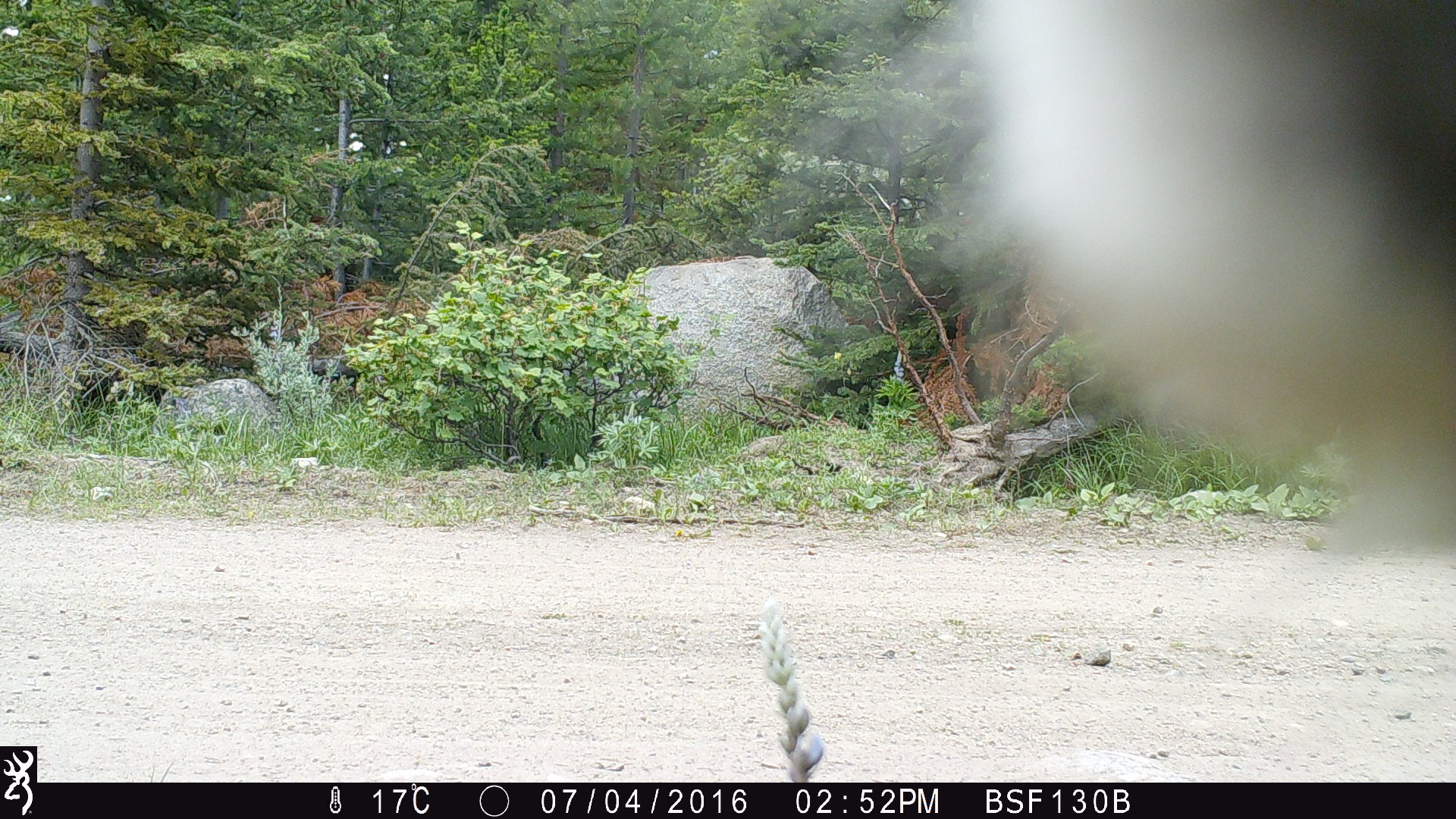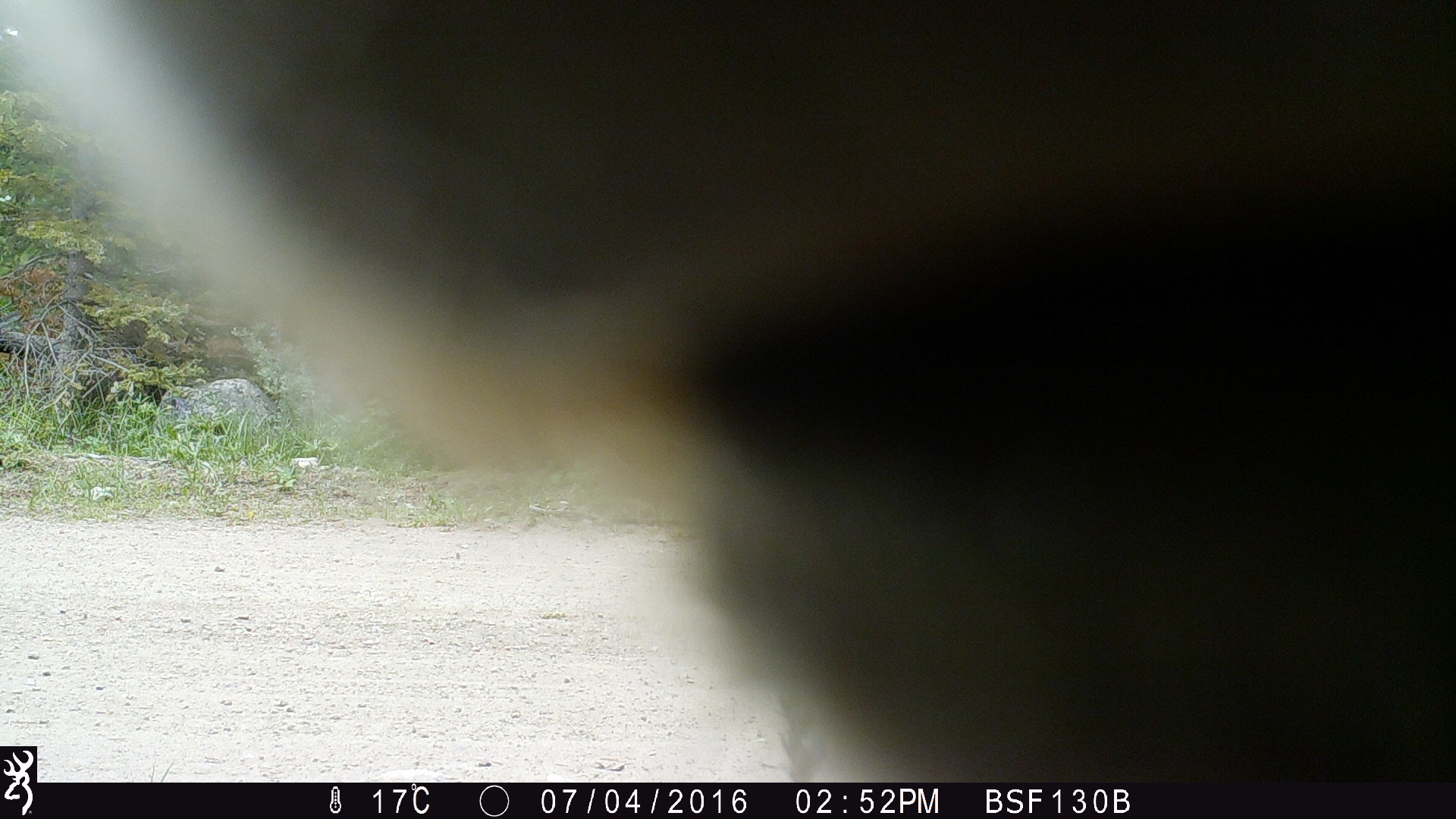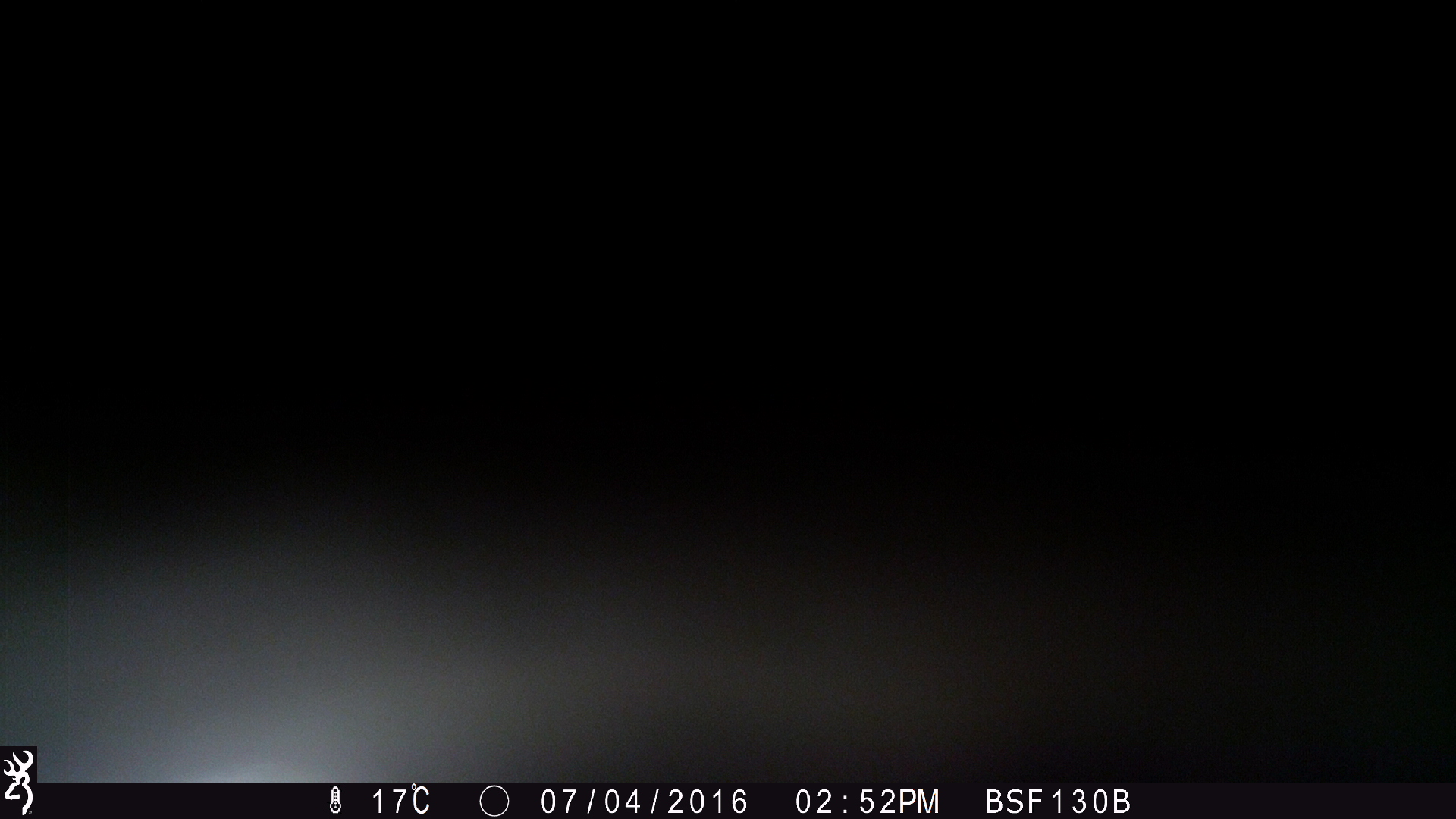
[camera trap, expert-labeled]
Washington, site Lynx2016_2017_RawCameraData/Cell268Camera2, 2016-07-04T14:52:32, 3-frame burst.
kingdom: Animalia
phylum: Chordata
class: Mammalia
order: Artiodactyla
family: Bovidae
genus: Bos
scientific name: Bos taurus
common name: domestic cattle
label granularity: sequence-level